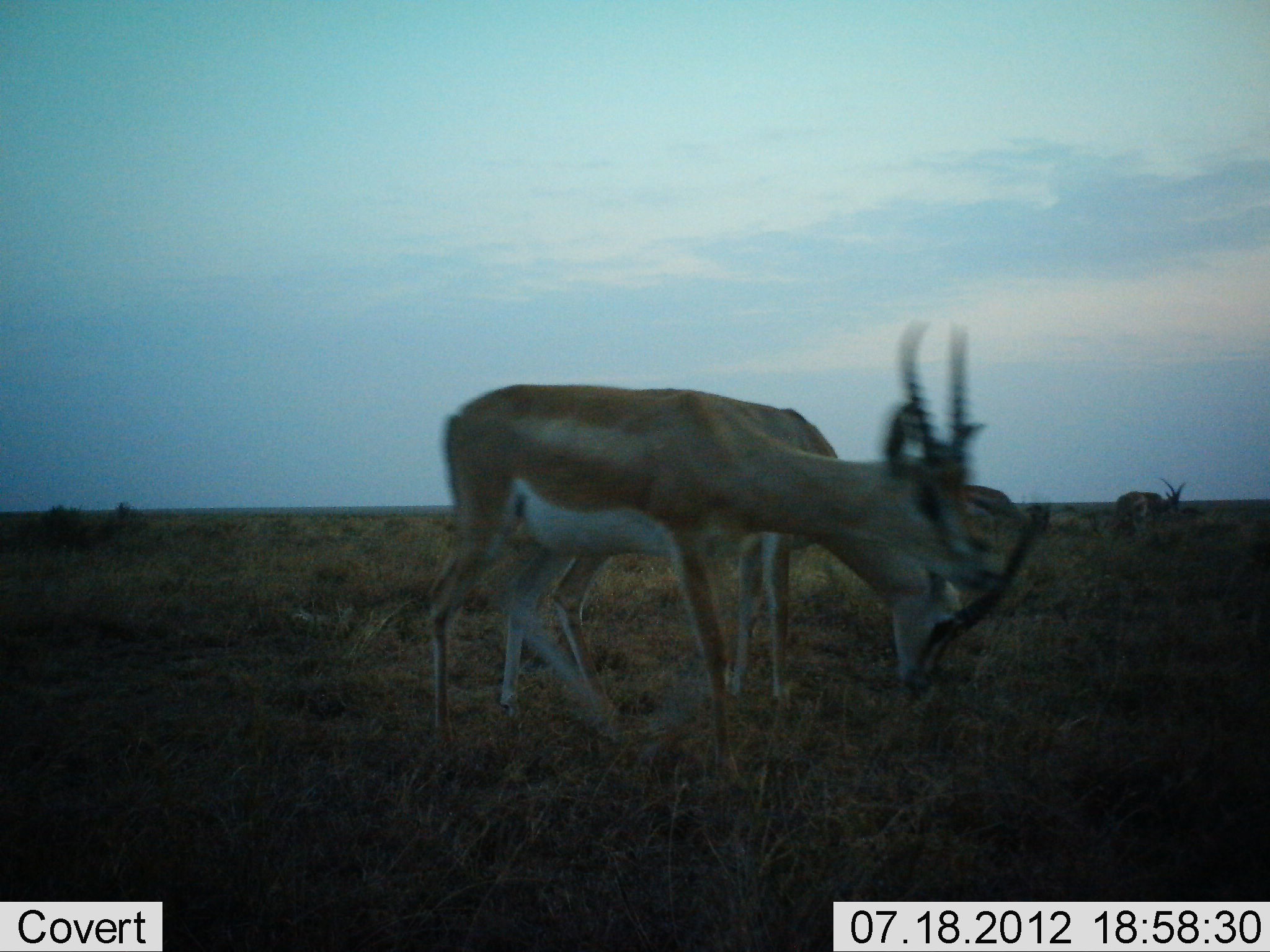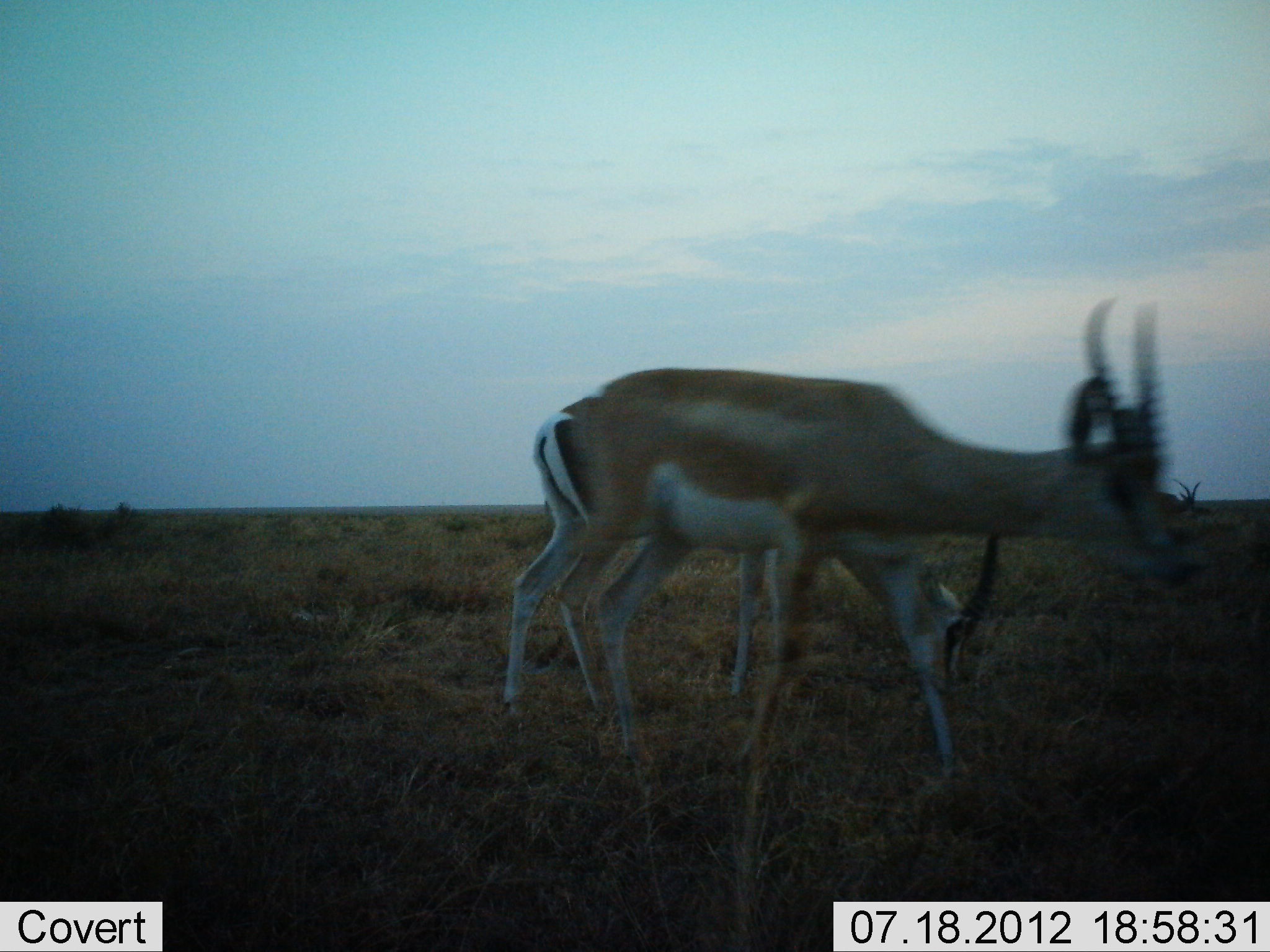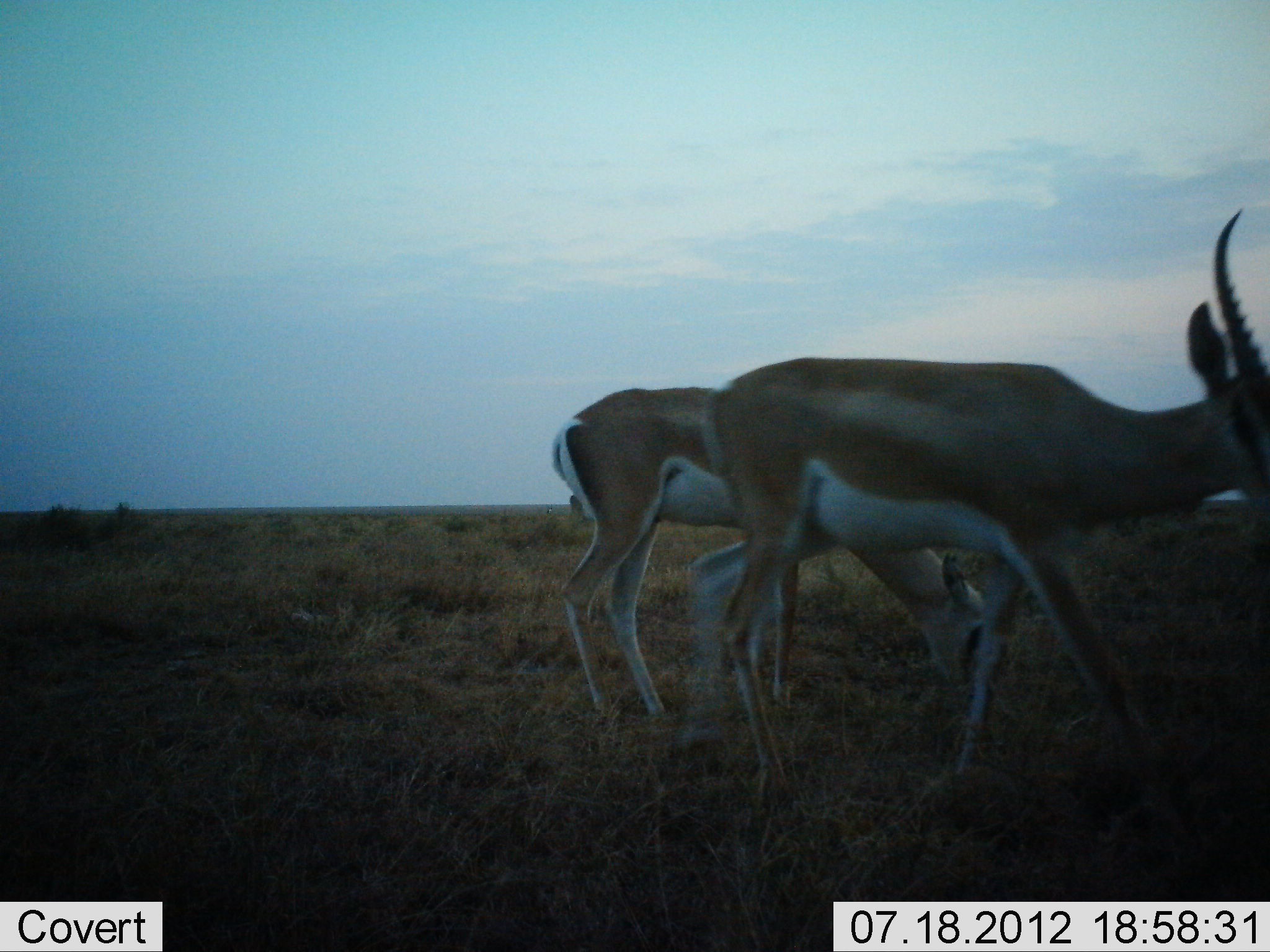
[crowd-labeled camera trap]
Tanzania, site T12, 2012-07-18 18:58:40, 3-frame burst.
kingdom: Animalia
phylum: Chordata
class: Mammalia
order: Artiodactyla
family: Bovidae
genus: Nanger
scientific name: Nanger granti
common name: grant's gazelle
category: gazellegrants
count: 3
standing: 30%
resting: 0%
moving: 90%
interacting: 0%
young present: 0%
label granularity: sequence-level